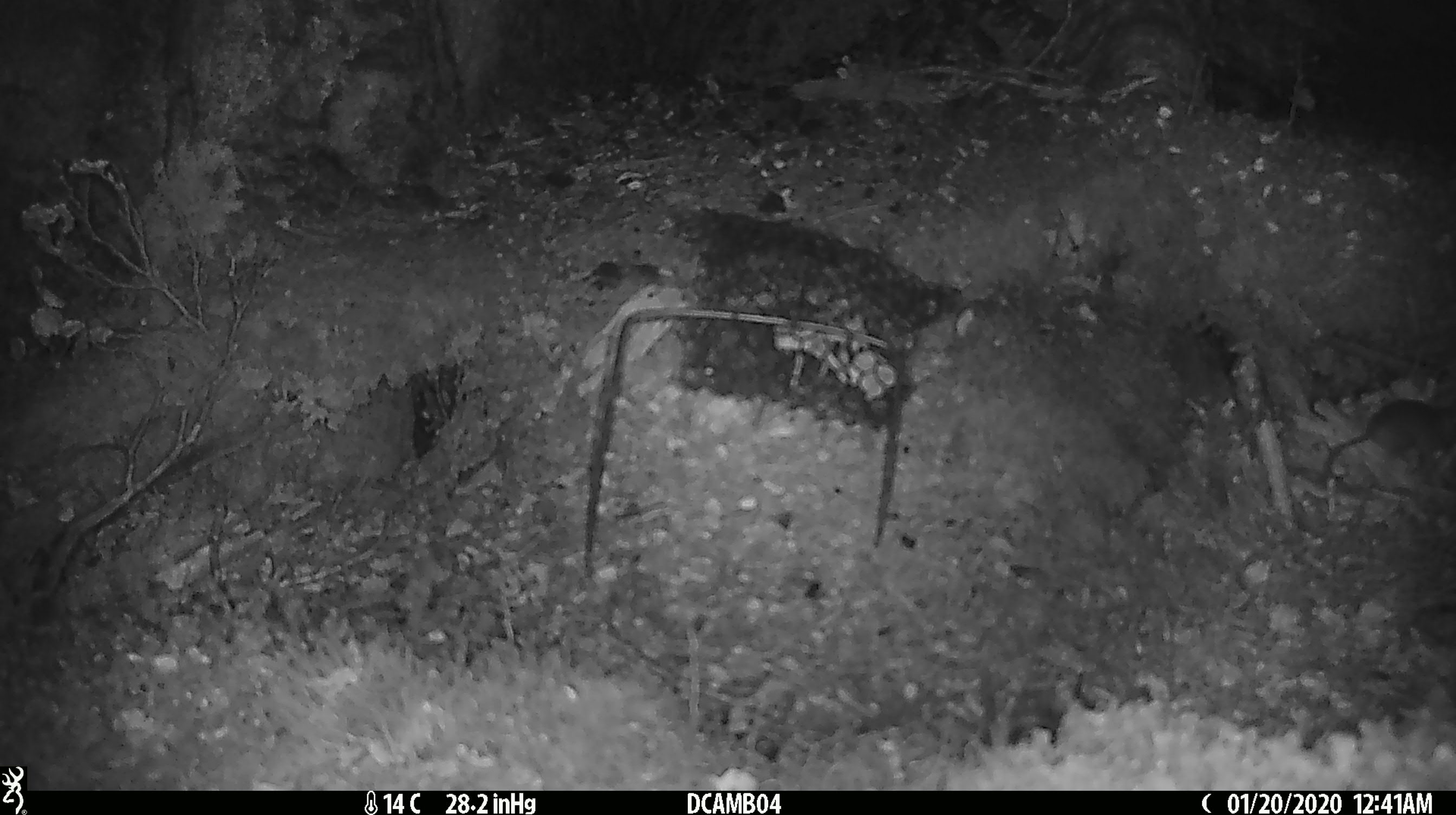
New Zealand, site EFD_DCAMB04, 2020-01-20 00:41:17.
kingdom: Animalia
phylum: Chordata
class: Mammalia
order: Rodentia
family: Muridae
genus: Mus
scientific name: Mus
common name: mouse